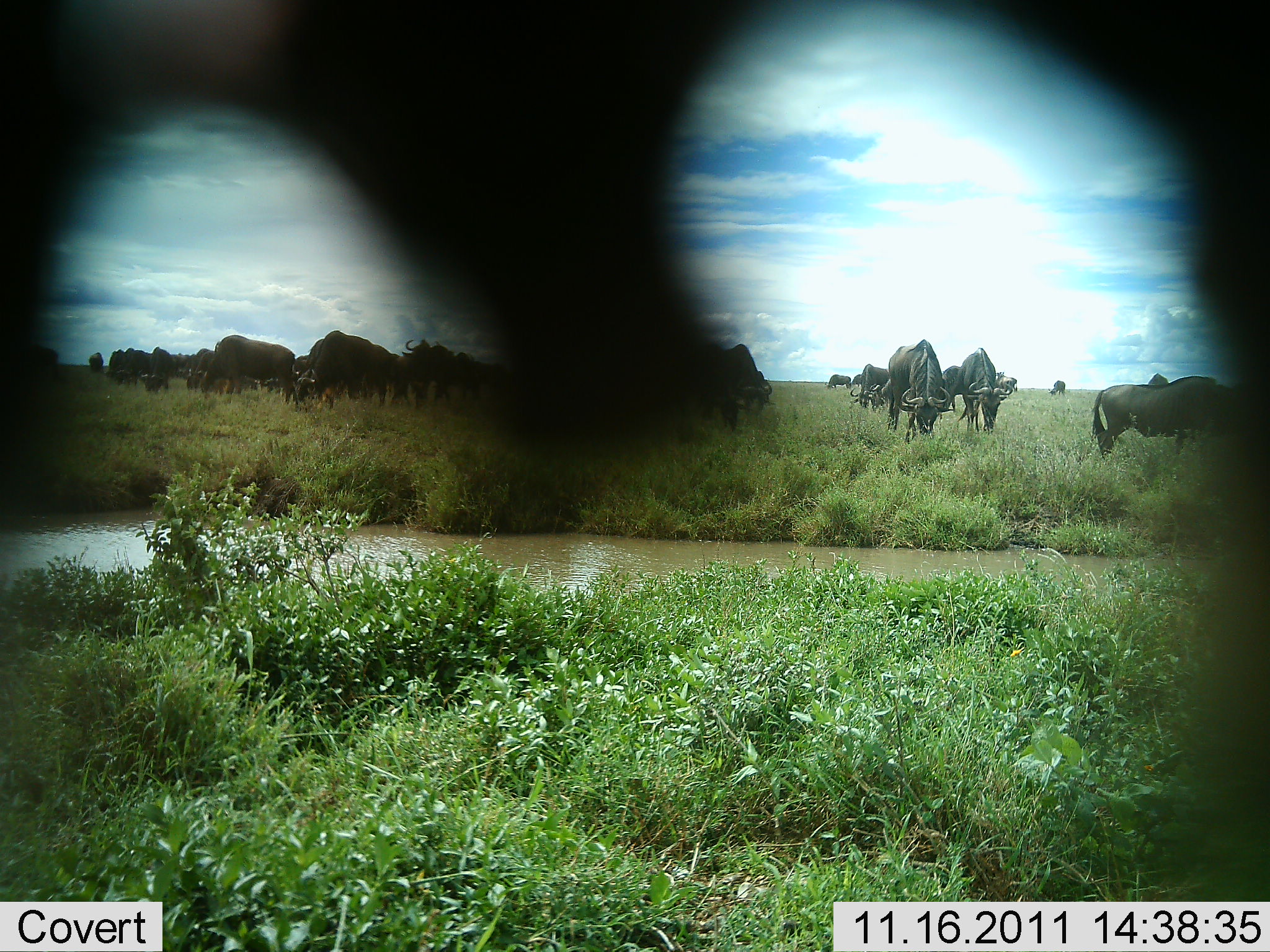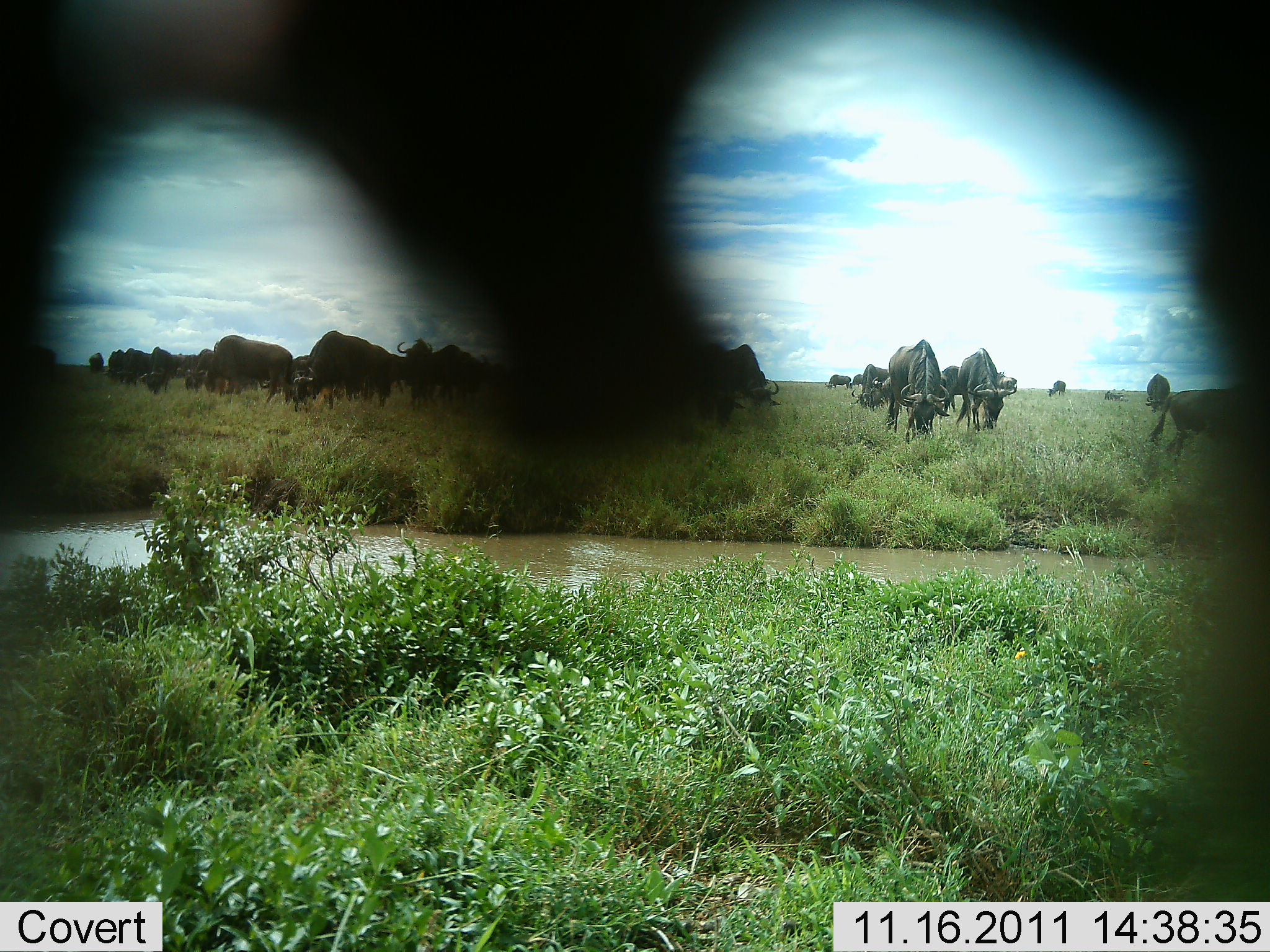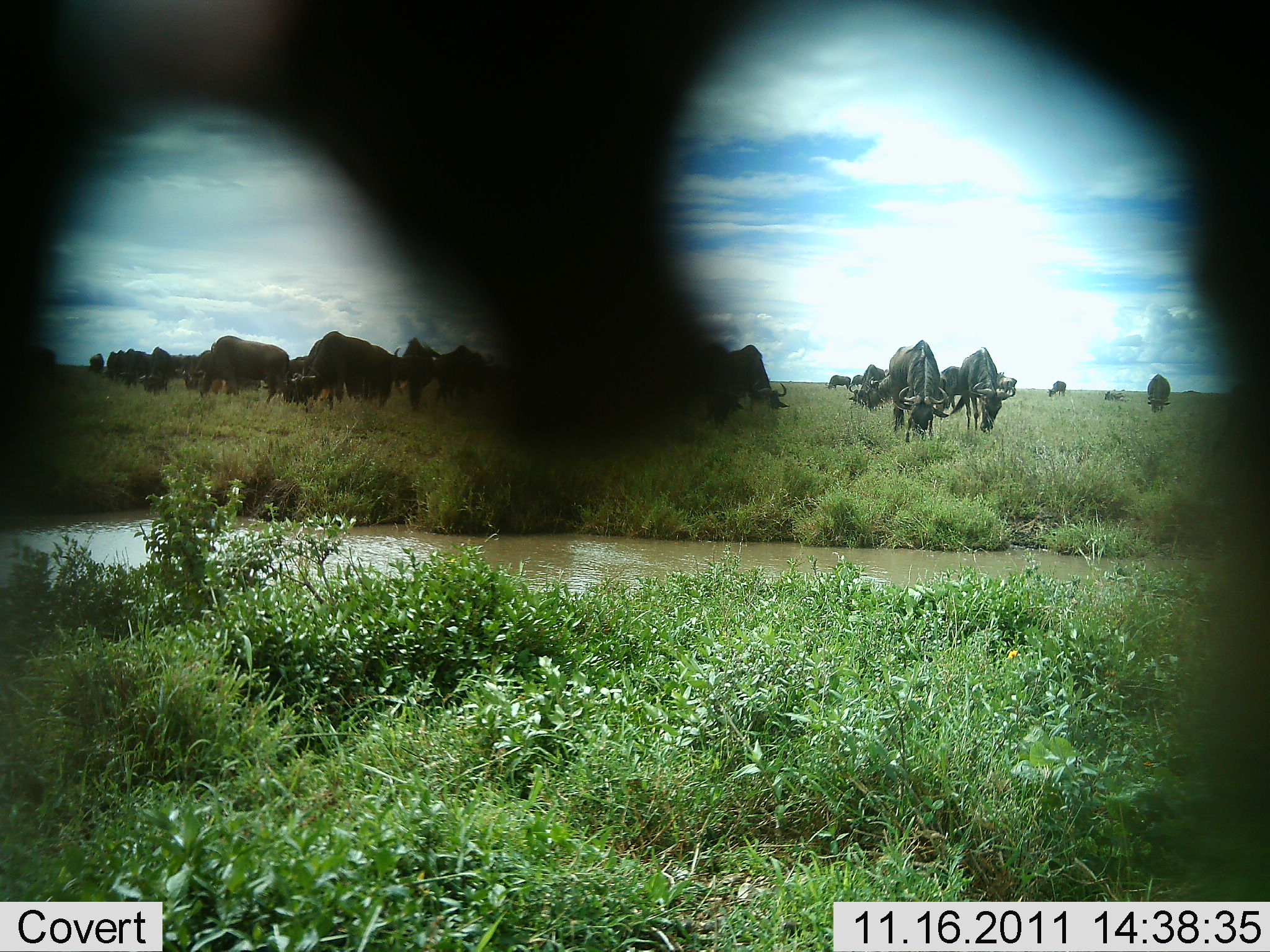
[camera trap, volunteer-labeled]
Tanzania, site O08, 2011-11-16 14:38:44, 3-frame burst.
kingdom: Animalia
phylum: Chordata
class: Mammalia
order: Artiodactyla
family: Bovidae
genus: Connochaetes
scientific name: Connochaetes taurinus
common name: blue wildebeest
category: wildebeest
Wildebeest (blue wildebeest) (Connochaetes taurinus), count 11-50. Behavior (volunteer vote fractions): standing 53%, resting 12%, moving 18%, interacting 12%. Young present (vote fraction): 0%. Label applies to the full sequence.